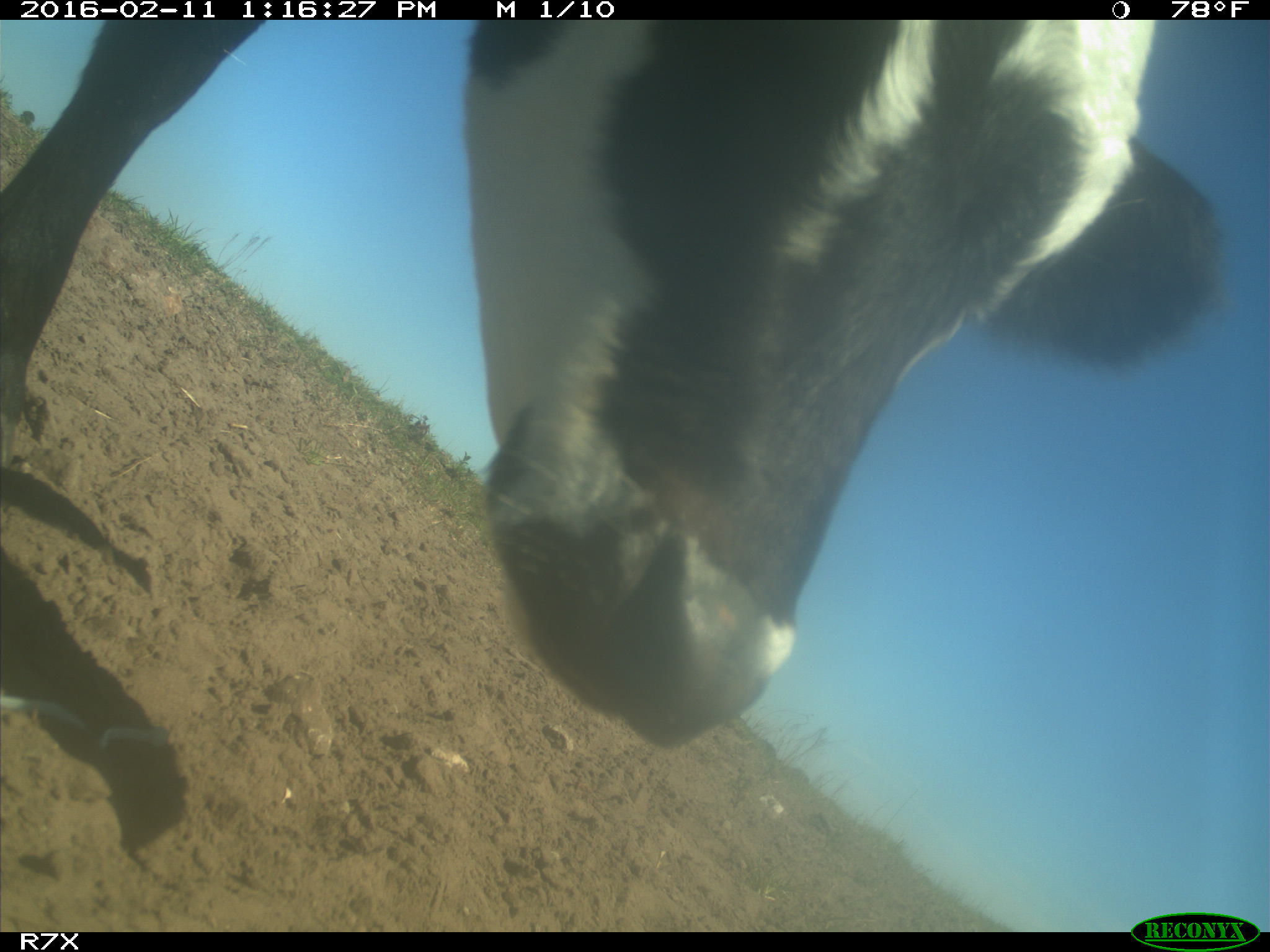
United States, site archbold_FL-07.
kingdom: Animalia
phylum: Chordata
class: Mammalia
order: Artiodactyla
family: Bovidae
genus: Bos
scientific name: Bos taurus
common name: domestic cow